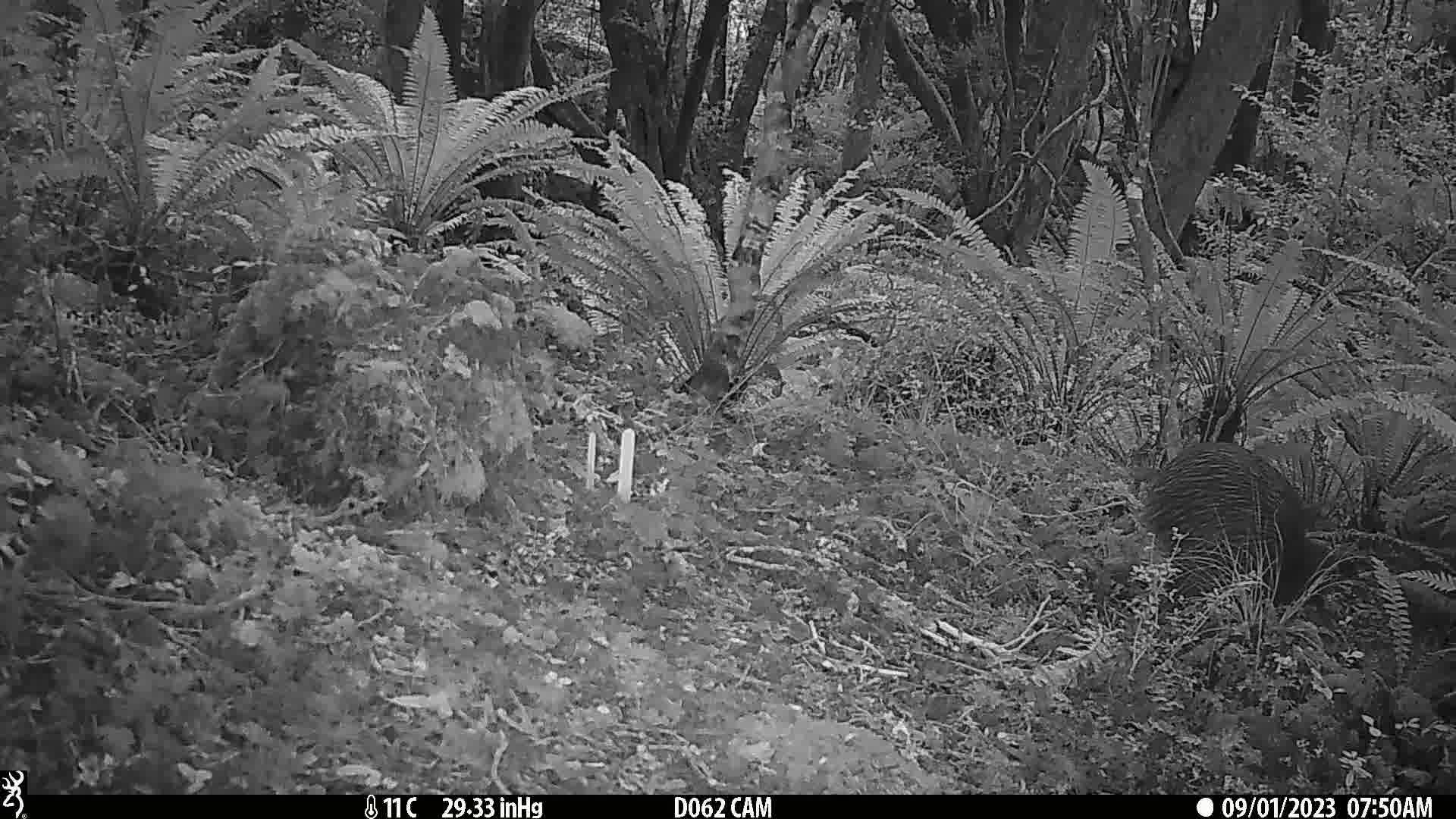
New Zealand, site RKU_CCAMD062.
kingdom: Animalia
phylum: Chordata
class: Aves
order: Apterygiformes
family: Apterygidae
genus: Apteryx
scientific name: Apteryx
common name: kiwi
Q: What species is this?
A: Kiwi (Apteryx).